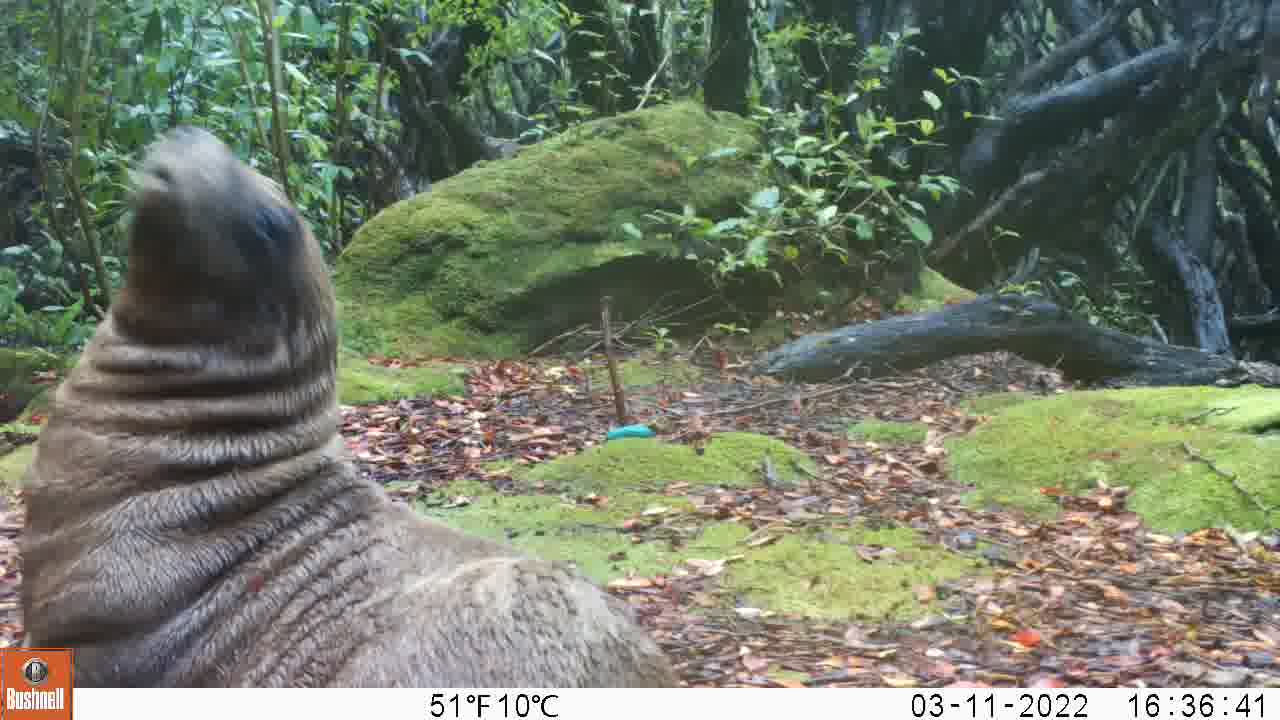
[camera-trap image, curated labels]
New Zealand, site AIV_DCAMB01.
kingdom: Animalia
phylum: Chordata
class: Mammalia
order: Carnivora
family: Otariidae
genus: Phocarctos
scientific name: Phocarctos hookeri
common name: new zealand sea lion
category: sealion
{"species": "sealion (new zealand sea lion) (Phocarctos hookeri)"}